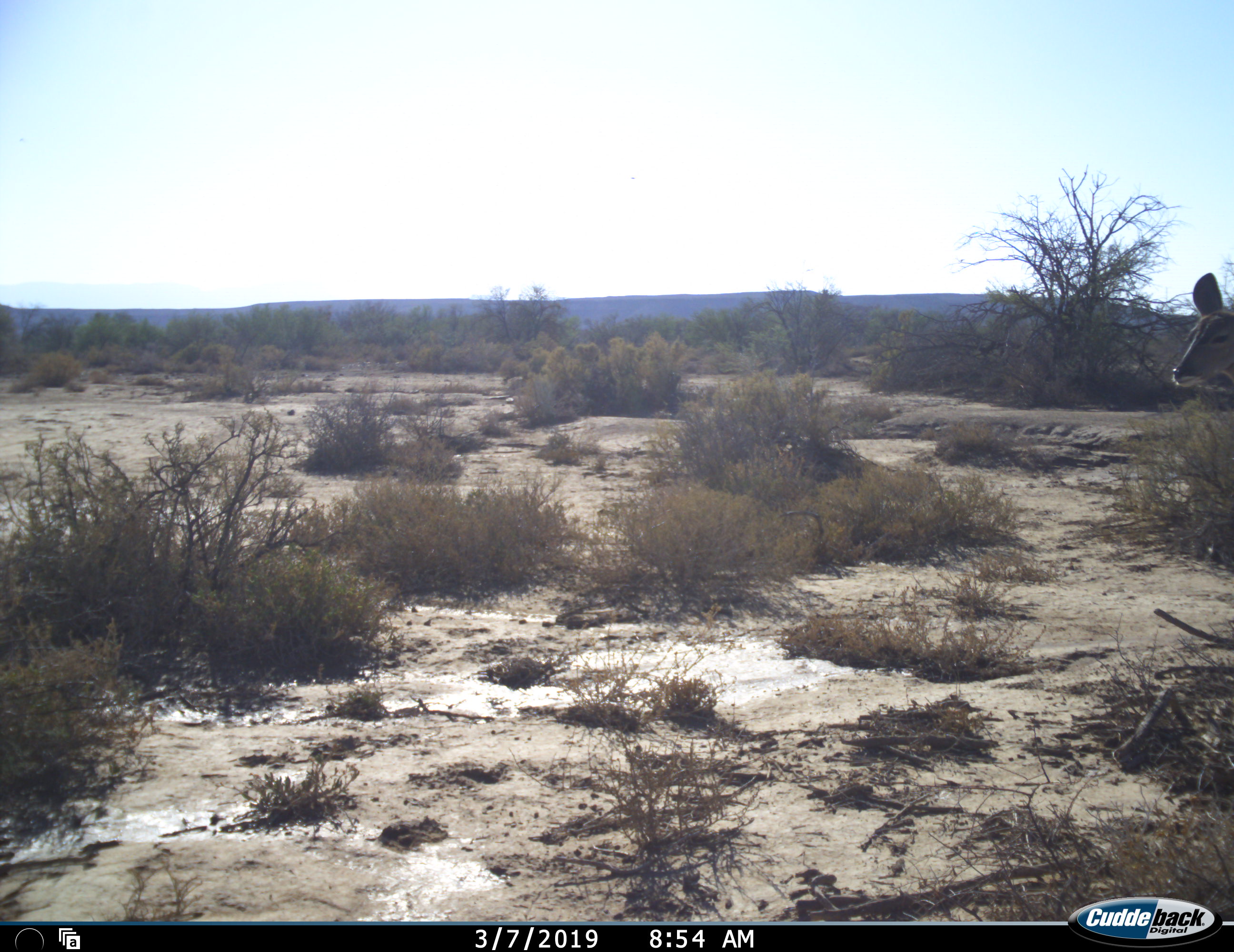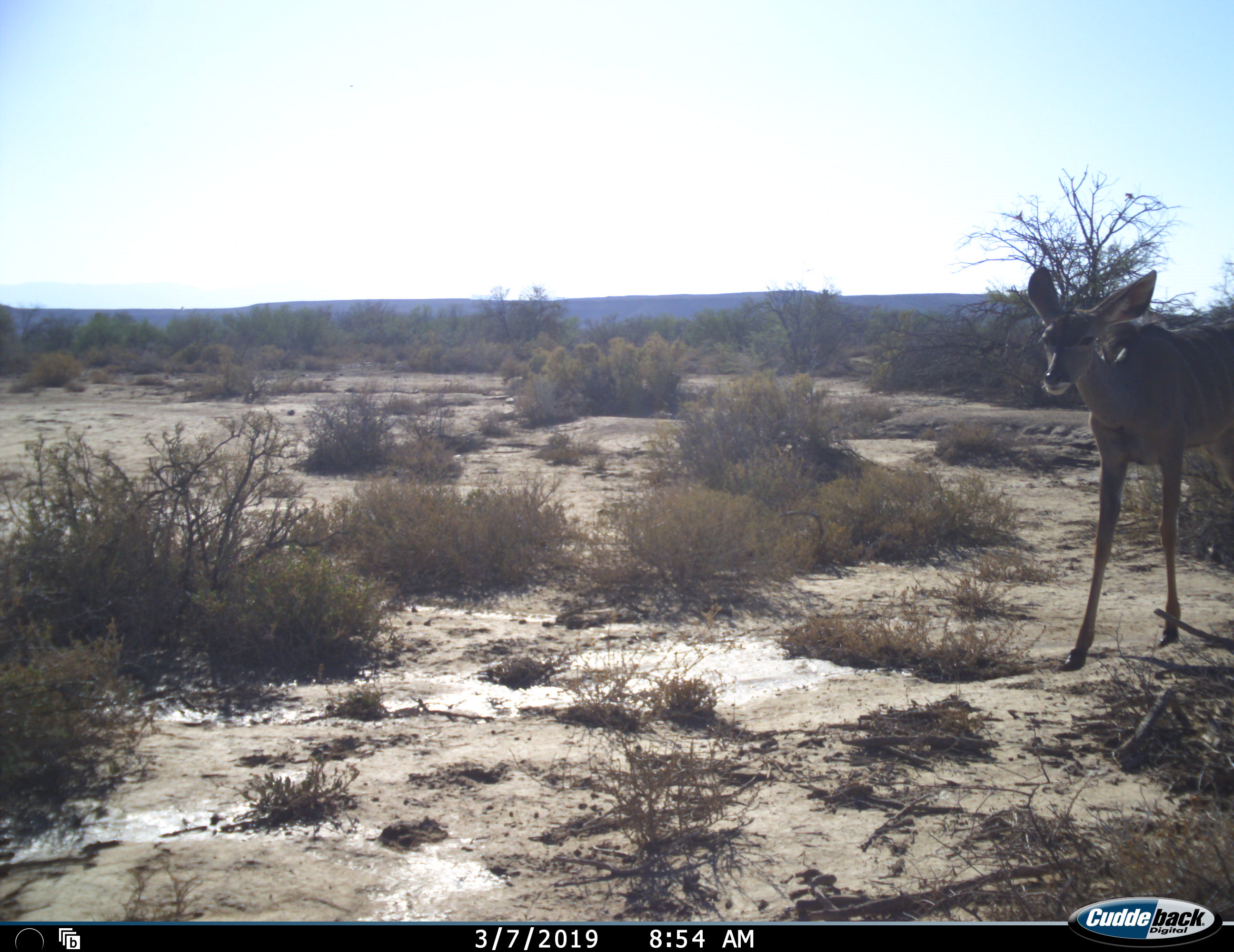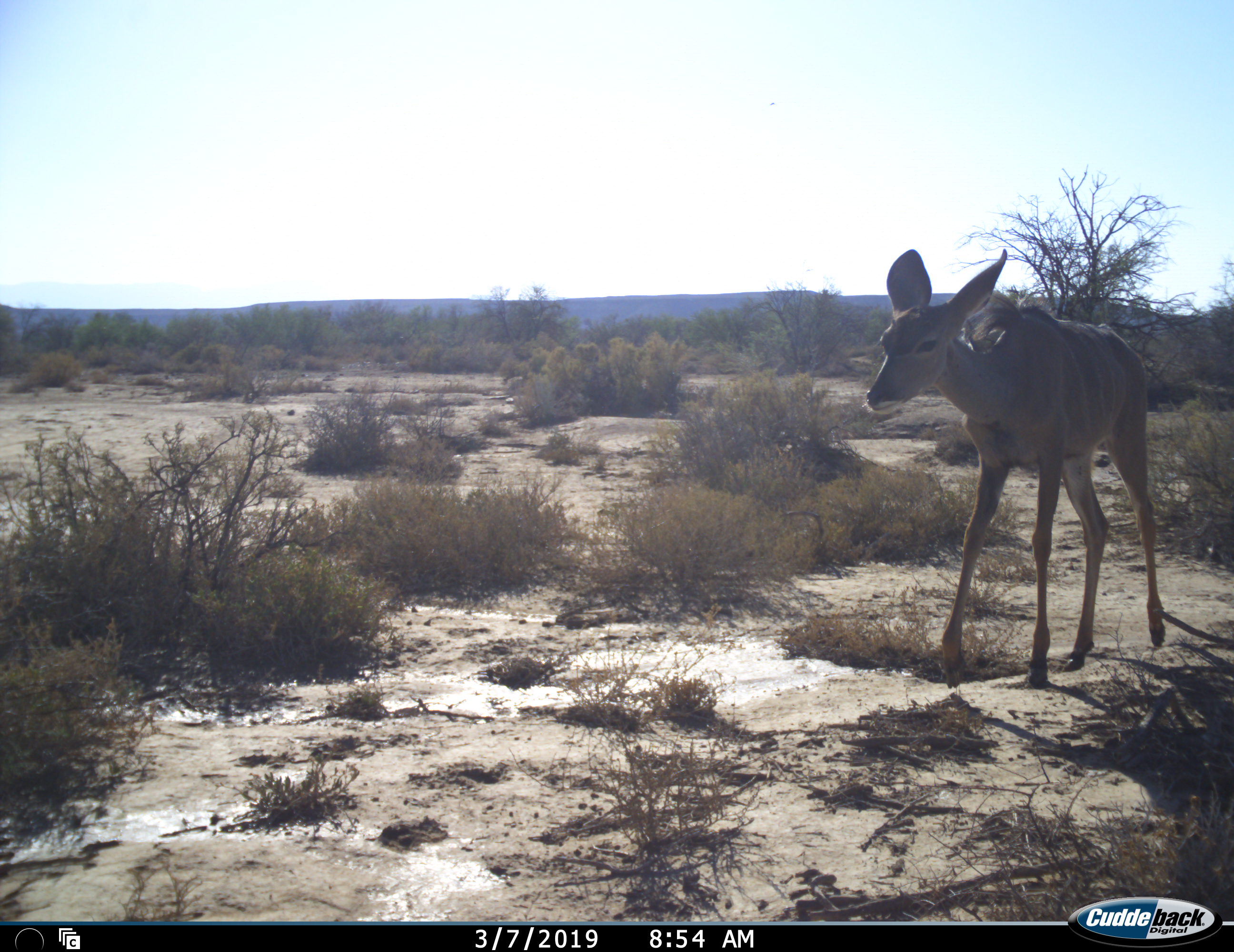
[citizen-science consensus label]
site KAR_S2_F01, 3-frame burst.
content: unidentified animal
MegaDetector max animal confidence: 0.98